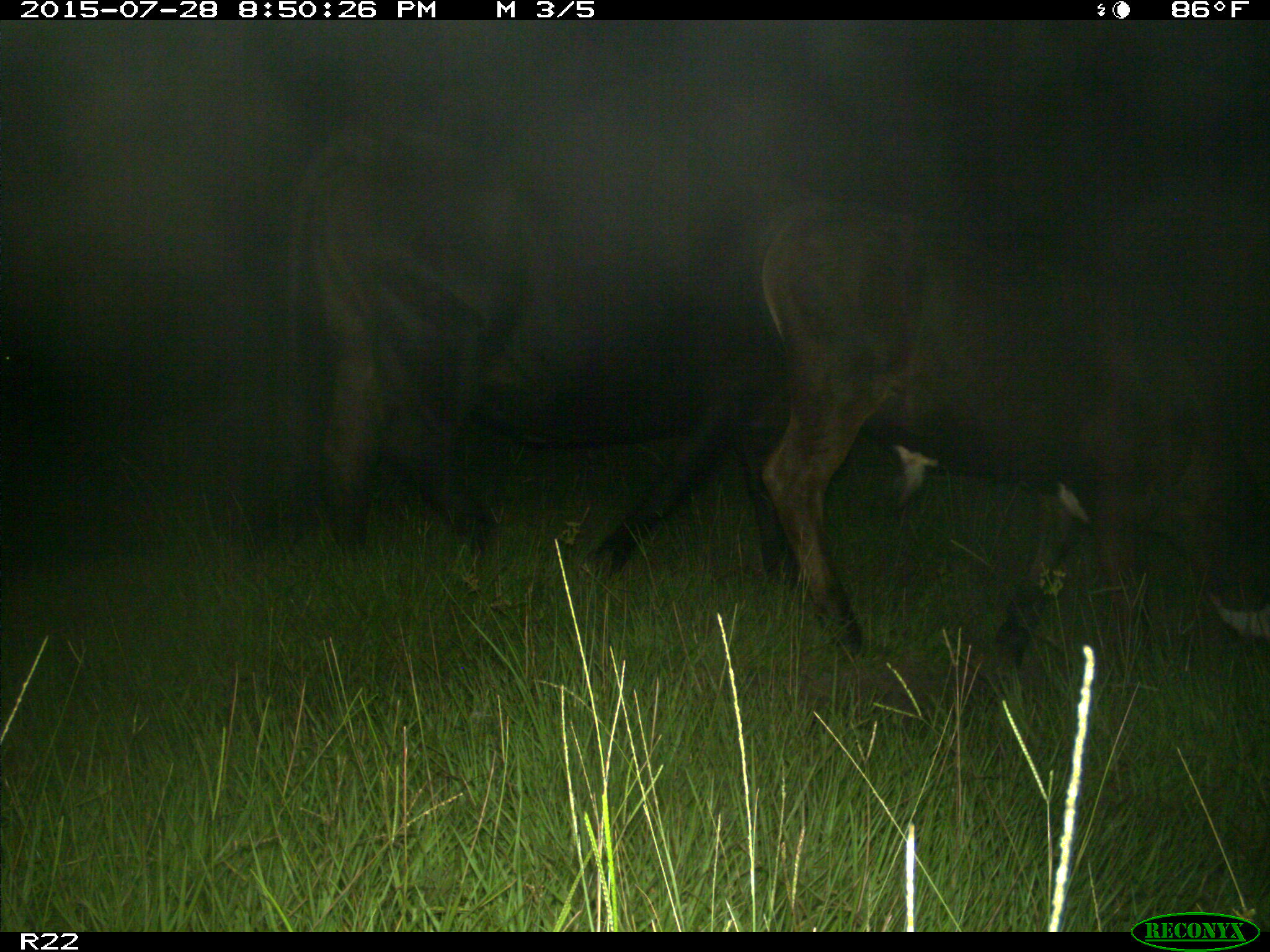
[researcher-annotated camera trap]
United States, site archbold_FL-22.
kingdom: Animalia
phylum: Chordata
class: Mammalia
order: Artiodactyla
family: Bovidae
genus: Bos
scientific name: Bos taurus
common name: domestic cow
Bos taurus (domestic cow).